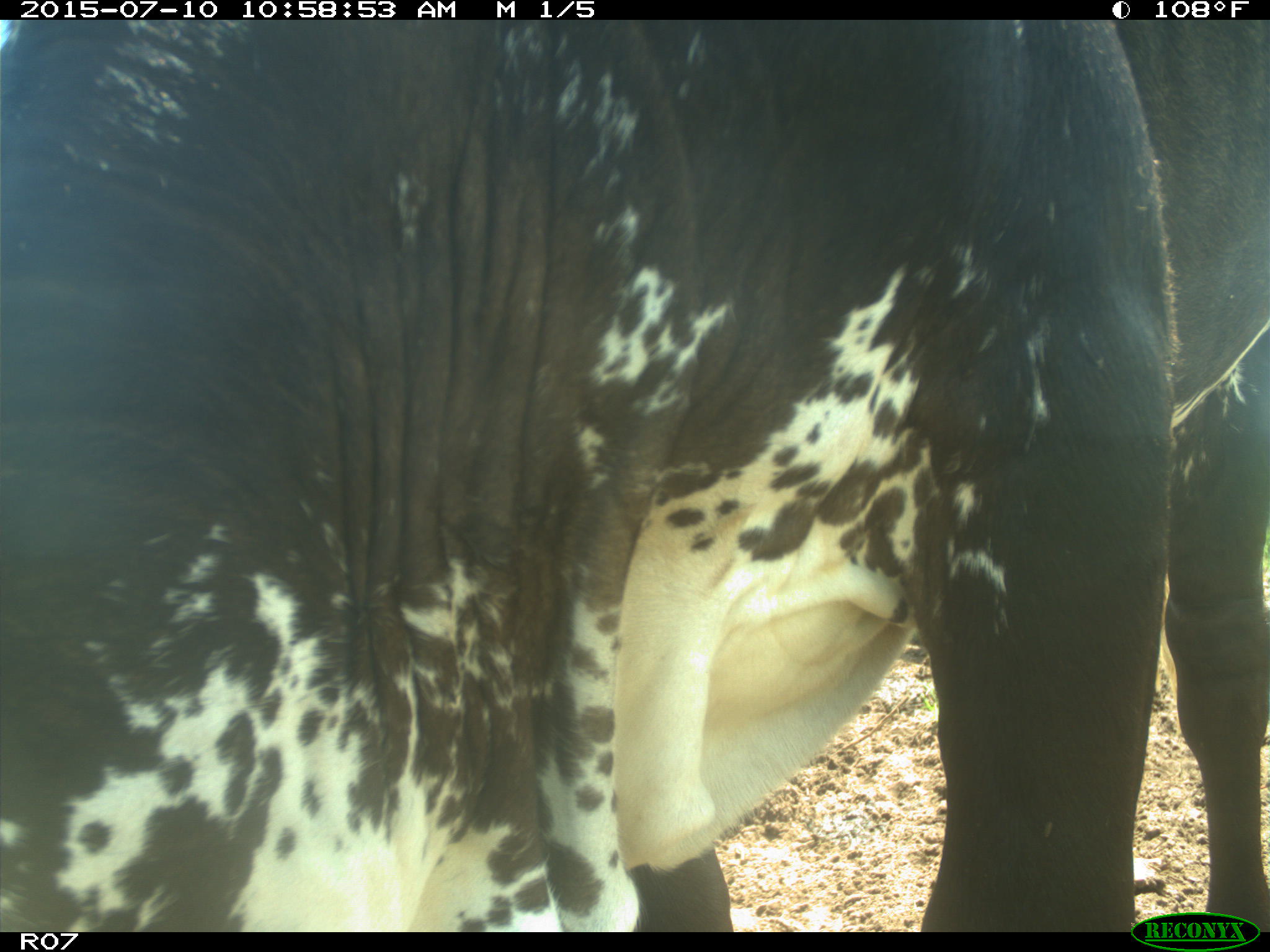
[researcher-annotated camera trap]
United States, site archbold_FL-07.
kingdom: Animalia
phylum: Chordata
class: Mammalia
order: Artiodactyla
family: Bovidae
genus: Bos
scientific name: Bos taurus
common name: domestic cow